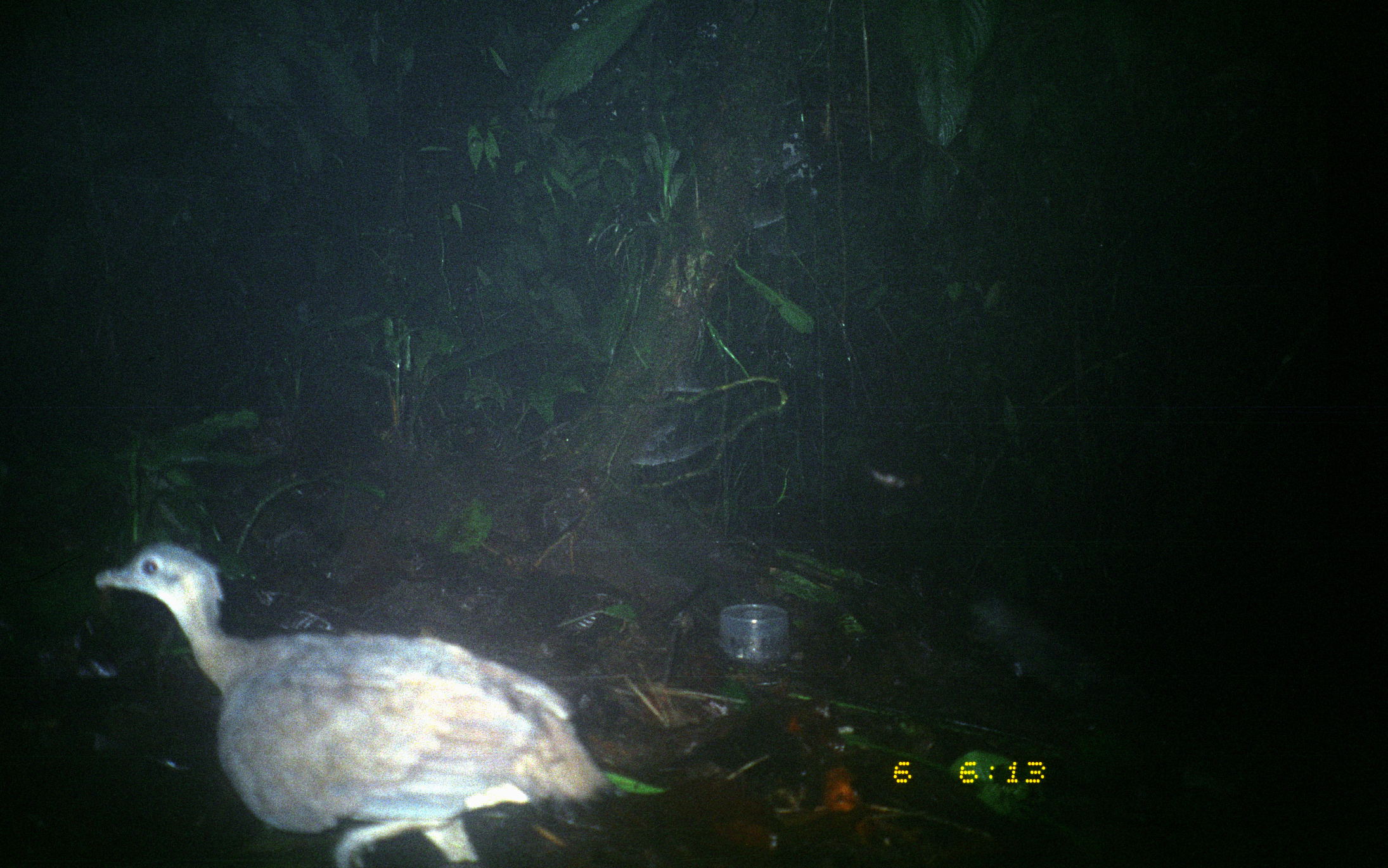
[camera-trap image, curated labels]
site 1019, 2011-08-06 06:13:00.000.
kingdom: Animalia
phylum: Chordata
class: Aves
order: Tinamiformes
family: Tinamidae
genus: Tinamus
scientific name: Tinamus major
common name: great tinamou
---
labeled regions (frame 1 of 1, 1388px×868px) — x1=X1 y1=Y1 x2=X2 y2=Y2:
tinamus major: x1=94 y1=539 x2=628 y2=866